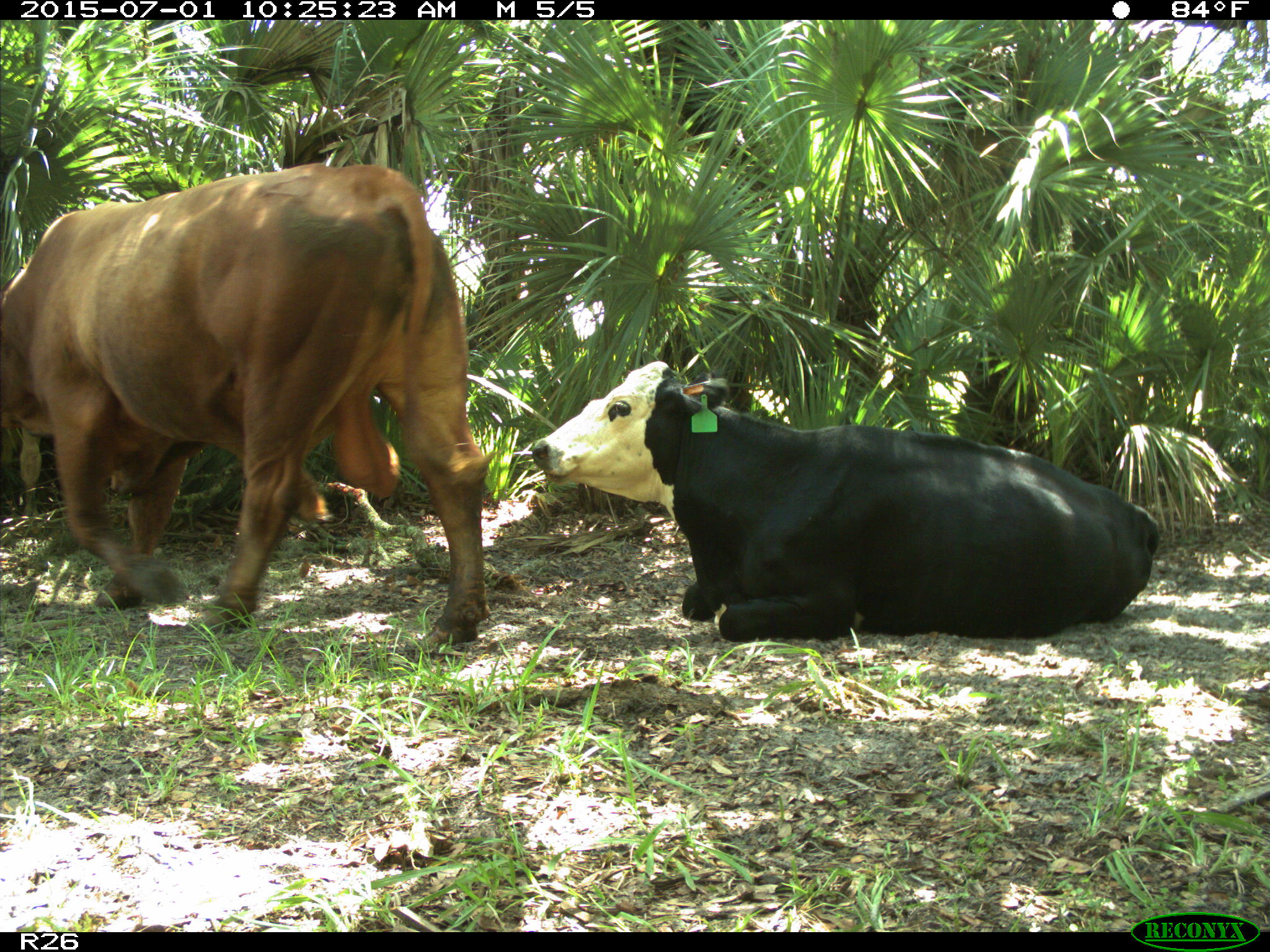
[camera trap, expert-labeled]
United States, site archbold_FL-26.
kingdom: Animalia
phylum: Chordata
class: Mammalia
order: Artiodactyla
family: Bovidae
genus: Bos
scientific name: Bos taurus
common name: domestic cow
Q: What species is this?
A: Bos taurus (domestic cow).